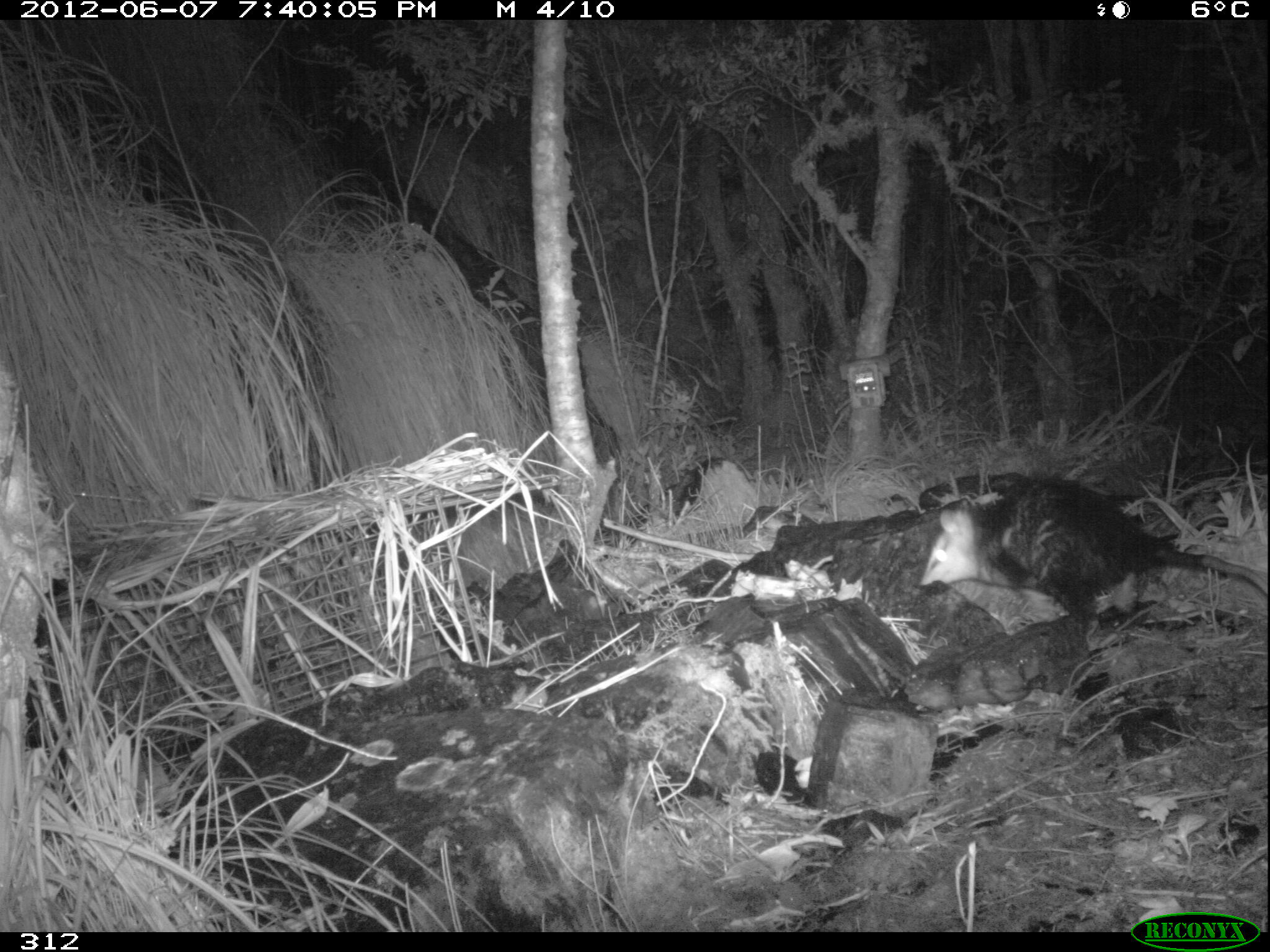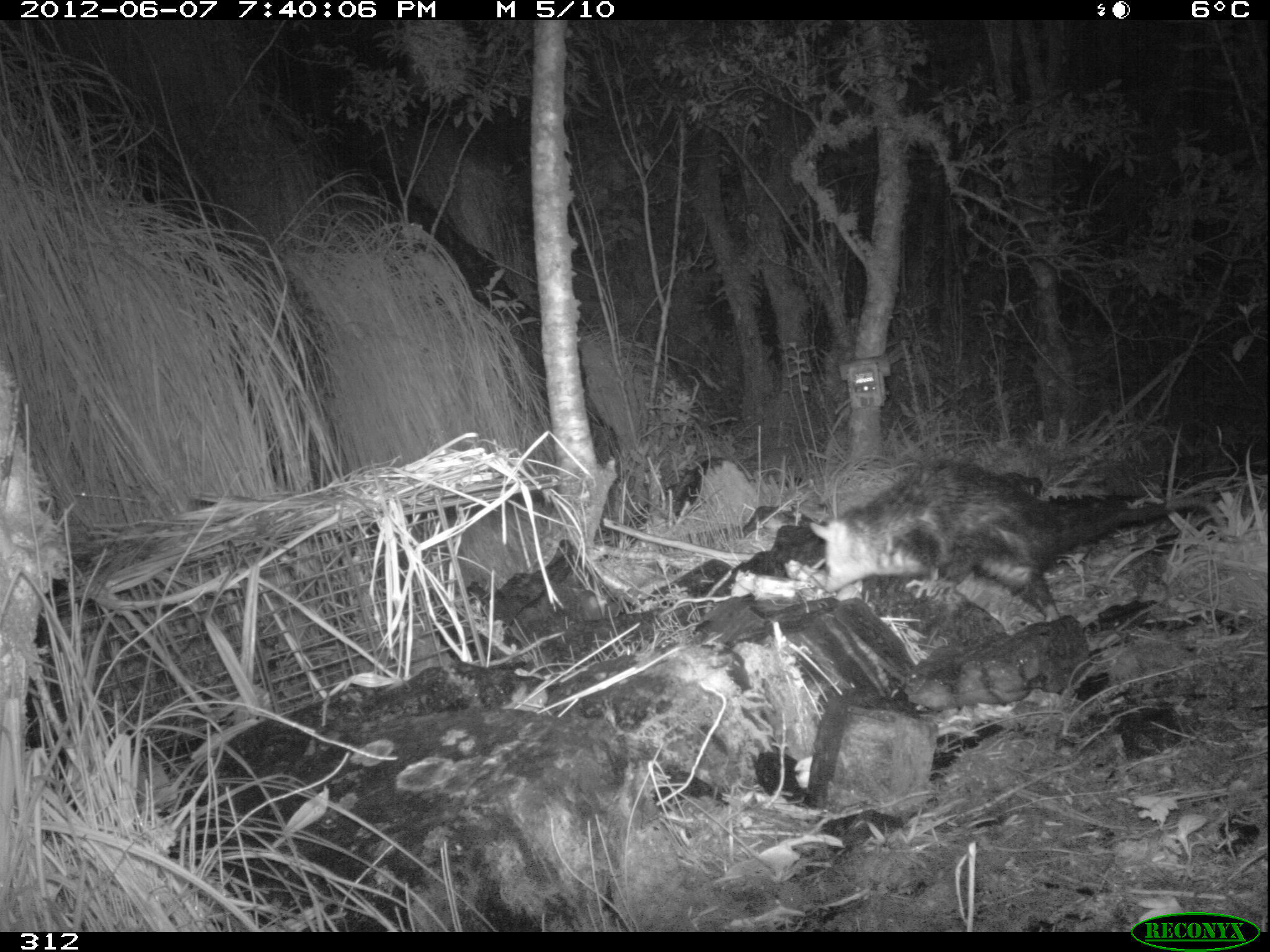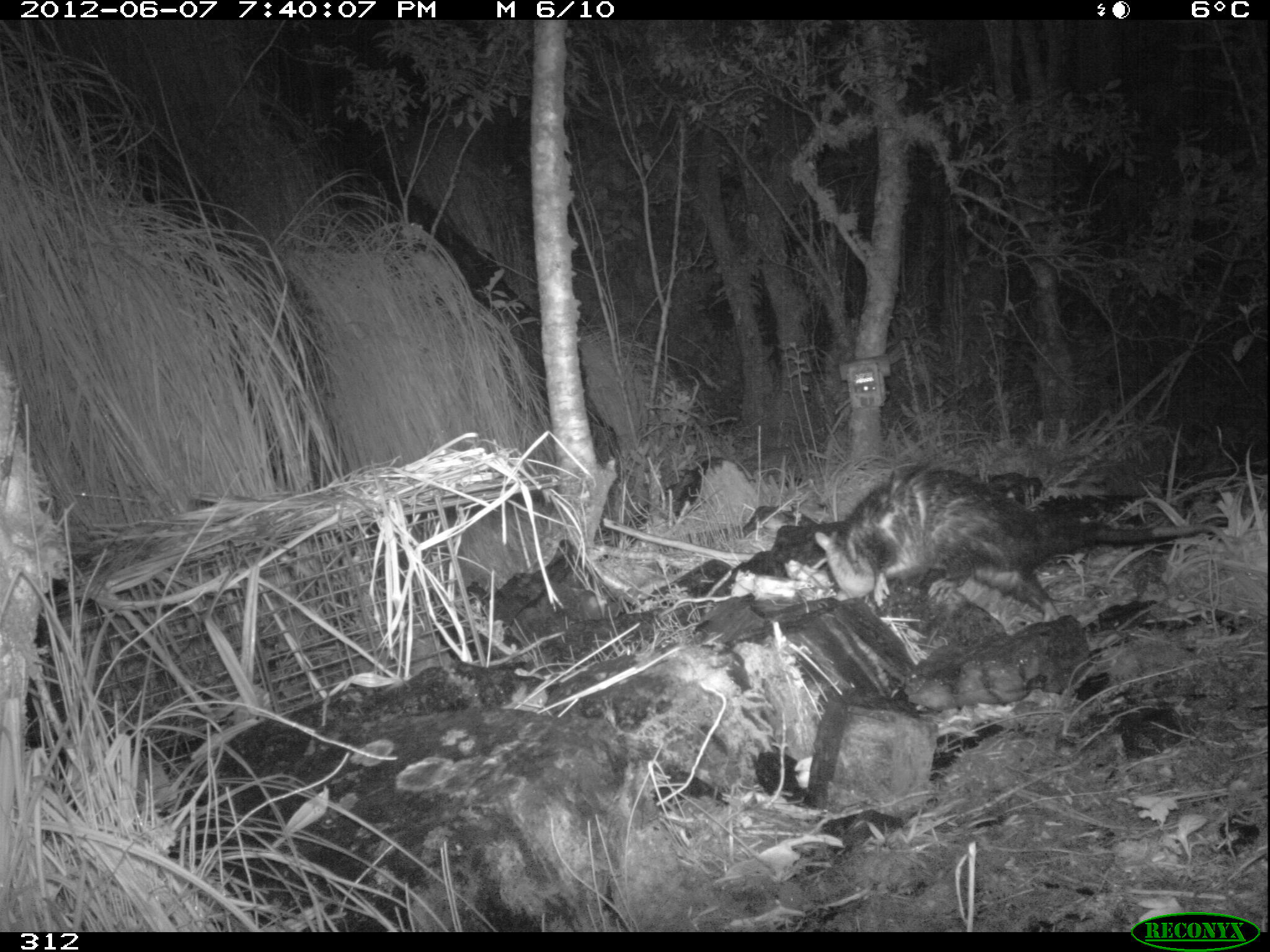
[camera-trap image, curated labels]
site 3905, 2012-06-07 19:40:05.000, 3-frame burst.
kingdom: Animalia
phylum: Chordata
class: Mammalia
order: Didelphimorphia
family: Didelphidae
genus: Didelphis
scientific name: Didelphis pernigra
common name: andean white-eared opossum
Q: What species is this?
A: Didelphis pernigra (andean white-eared opossum).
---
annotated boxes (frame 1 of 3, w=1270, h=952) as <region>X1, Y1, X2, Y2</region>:
didelphis pernigra: <region>914, 466, 1270, 640</region>